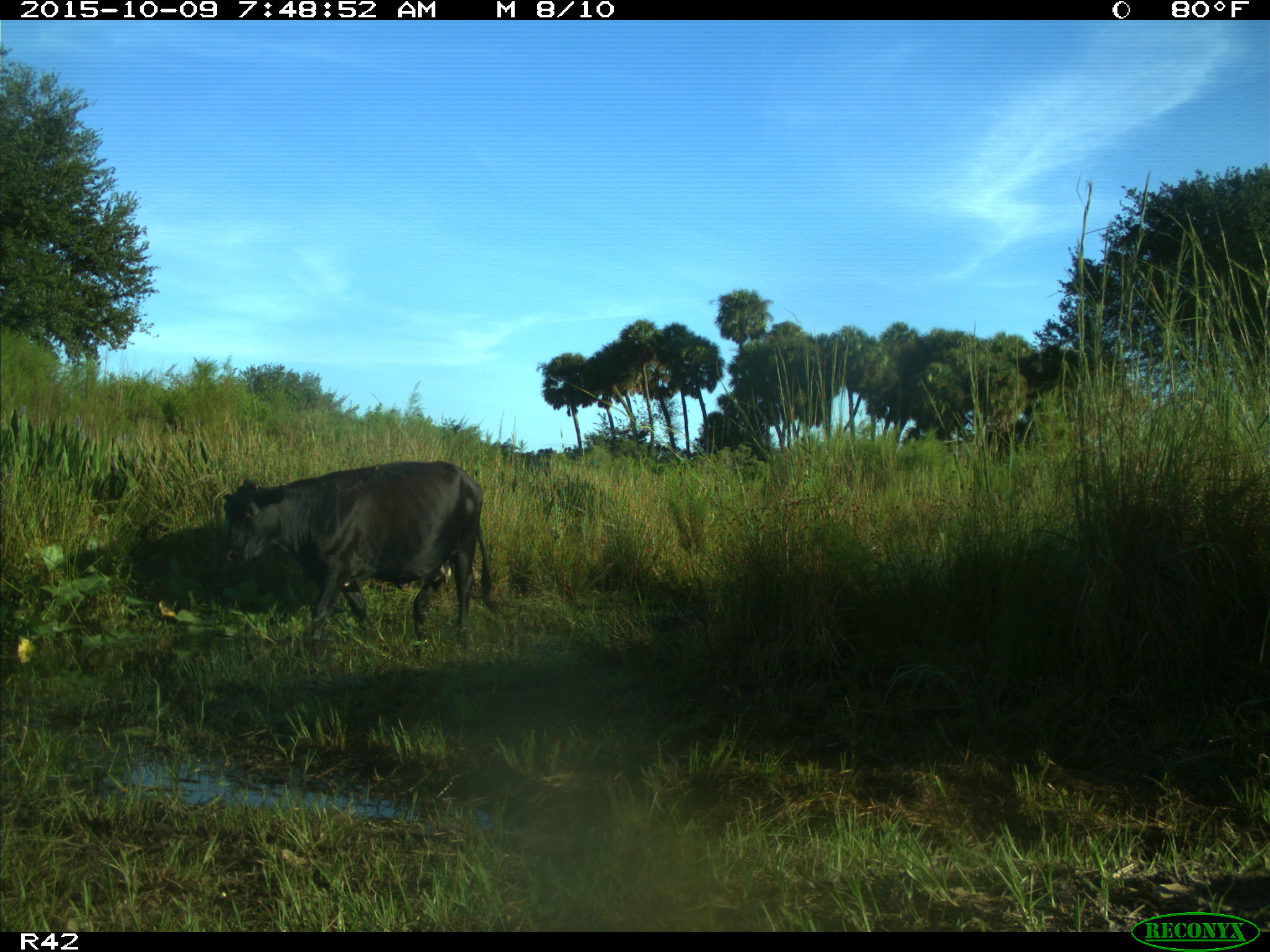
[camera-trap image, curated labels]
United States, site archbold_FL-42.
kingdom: Animalia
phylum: Chordata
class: Mammalia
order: Artiodactyla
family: Bovidae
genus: Bos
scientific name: Bos taurus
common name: domestic cow